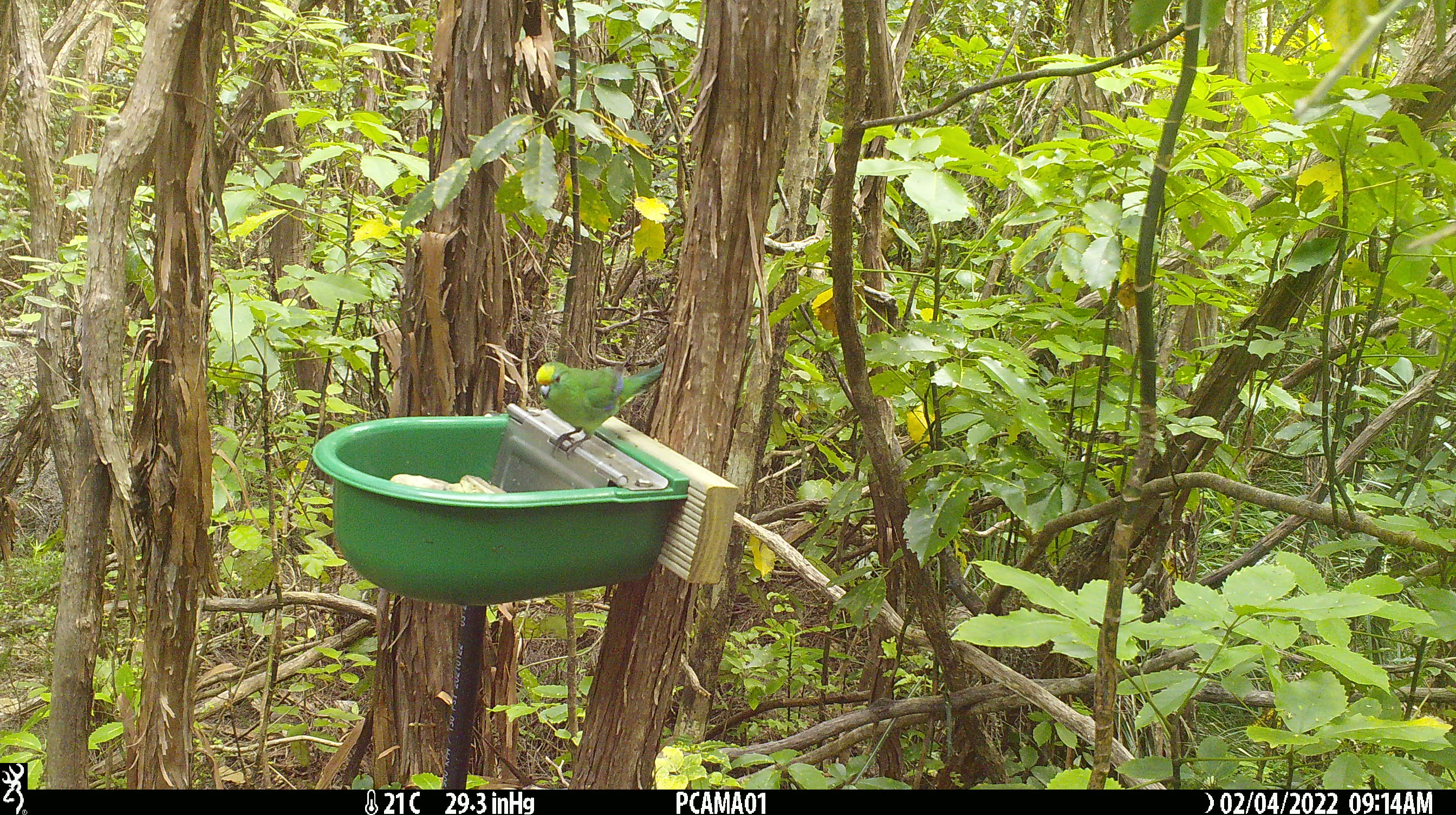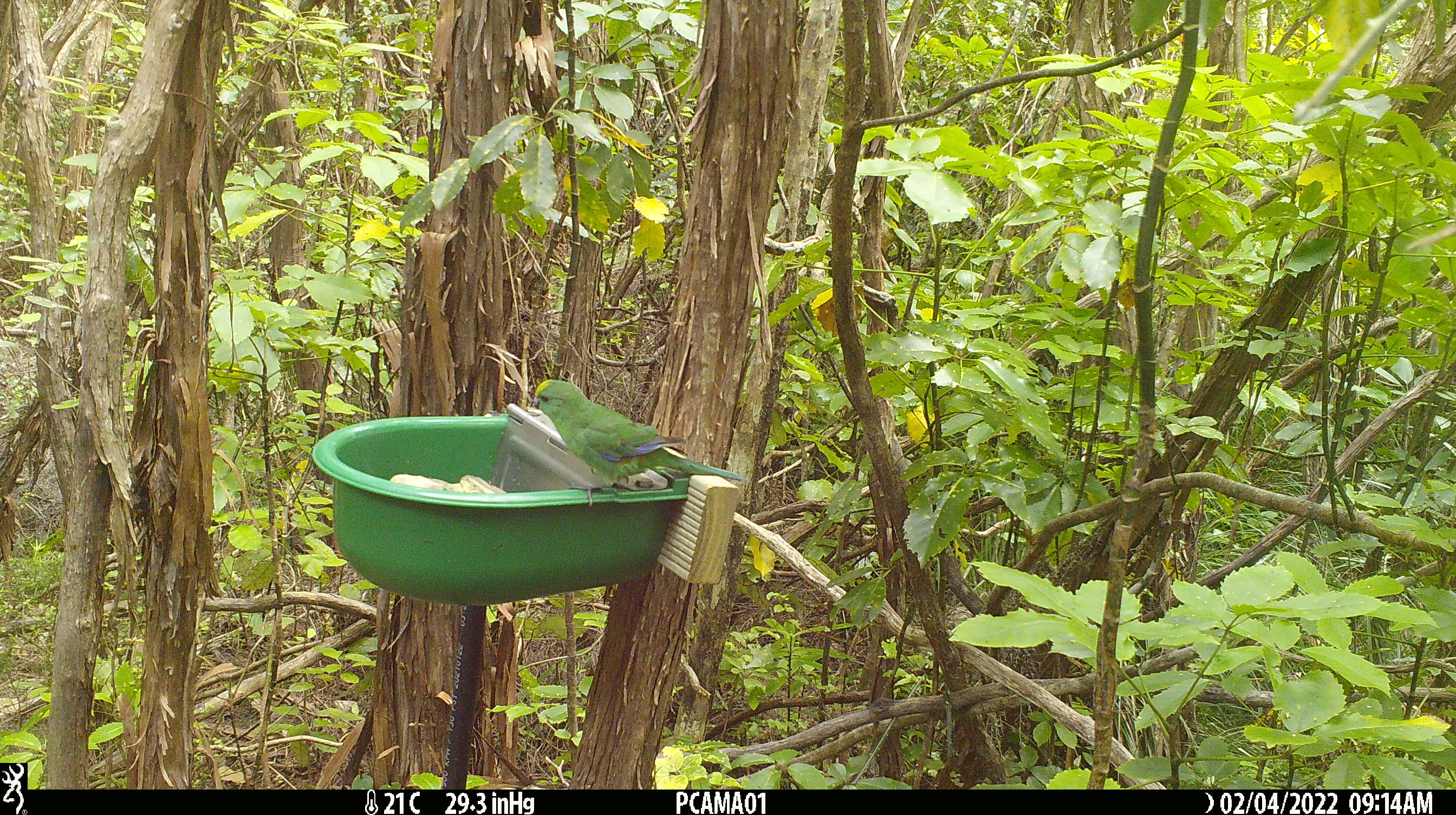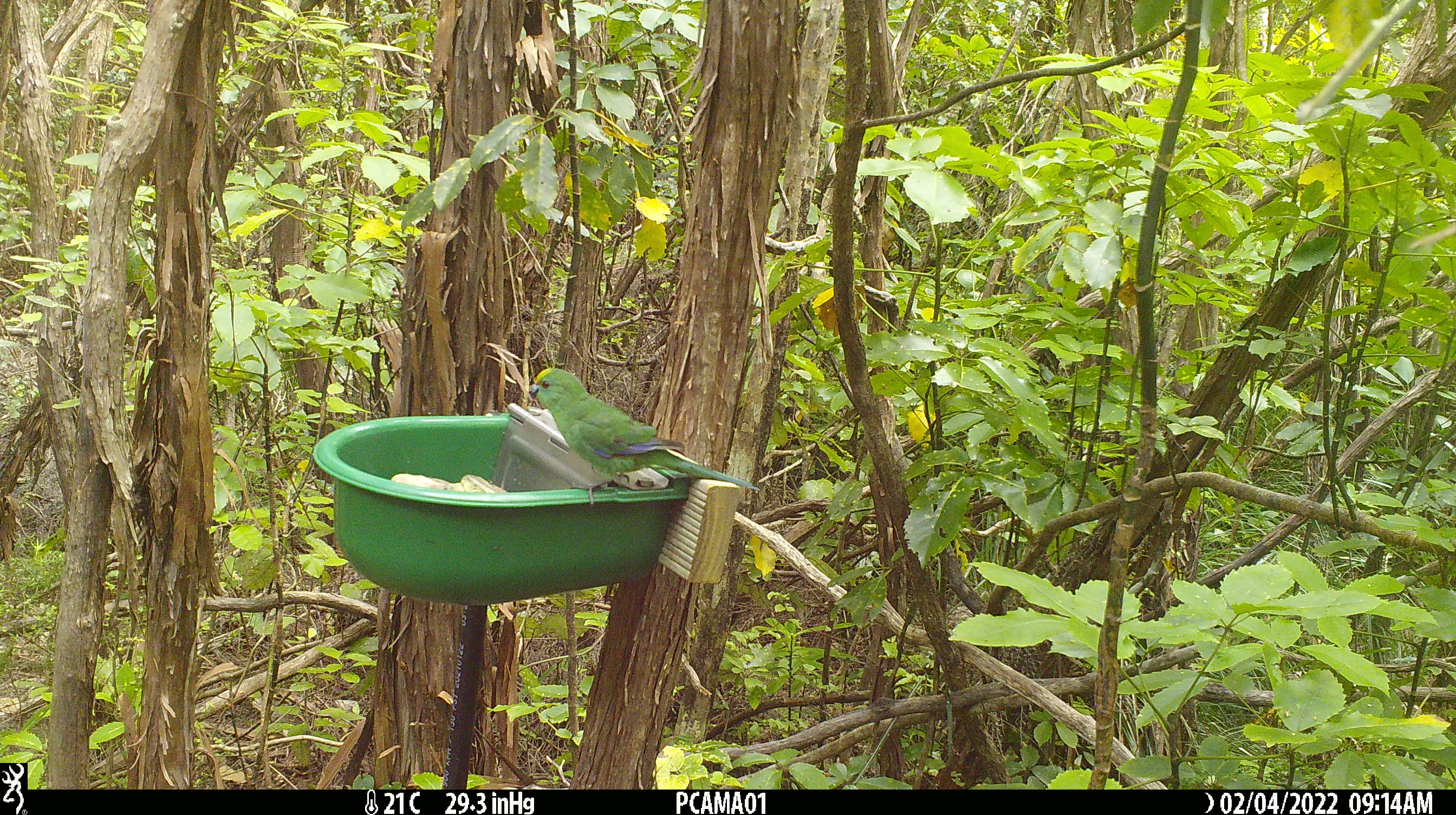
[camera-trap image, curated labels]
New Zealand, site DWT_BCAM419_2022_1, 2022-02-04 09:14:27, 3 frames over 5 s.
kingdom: Animalia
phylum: Chordata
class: Aves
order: Psittaciformes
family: Psittaculidae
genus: Cyanoramphus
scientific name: Cyanoramphus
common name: parakeet